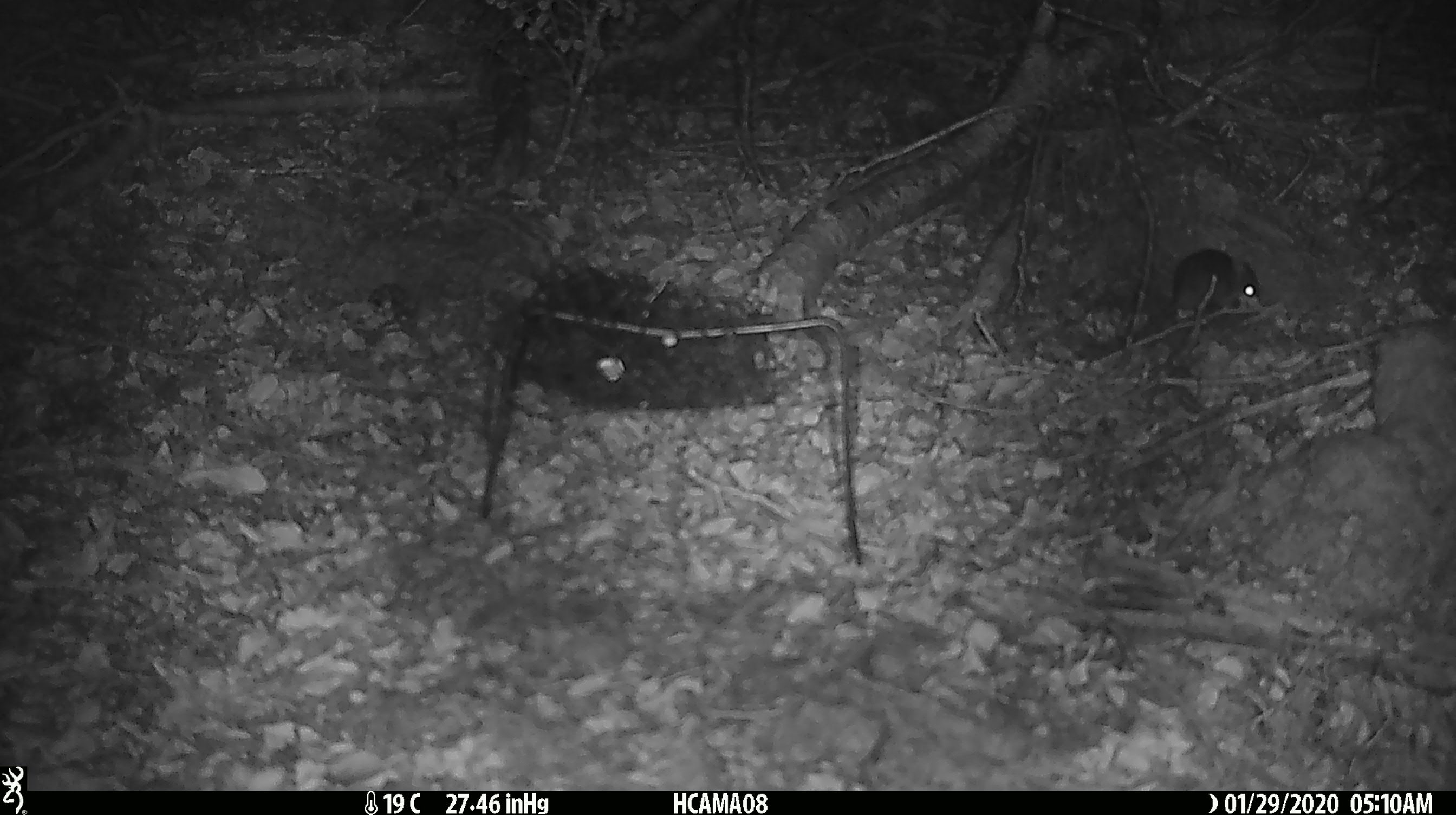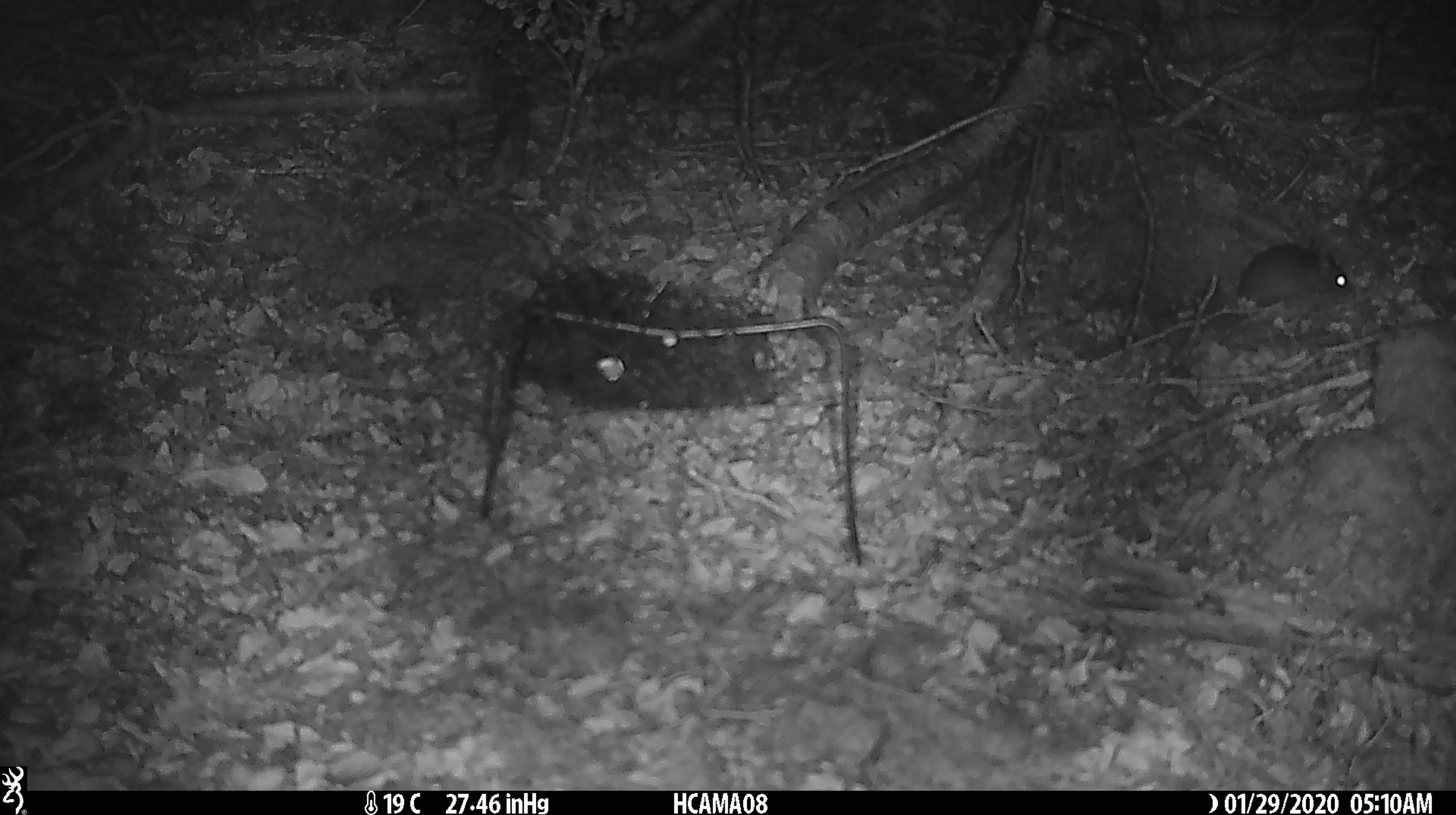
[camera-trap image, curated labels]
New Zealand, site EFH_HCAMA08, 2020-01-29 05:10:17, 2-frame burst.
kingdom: Animalia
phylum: Chordata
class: Mammalia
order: Rodentia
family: Muridae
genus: Mus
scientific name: Mus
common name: mouse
Mouse (Mus).